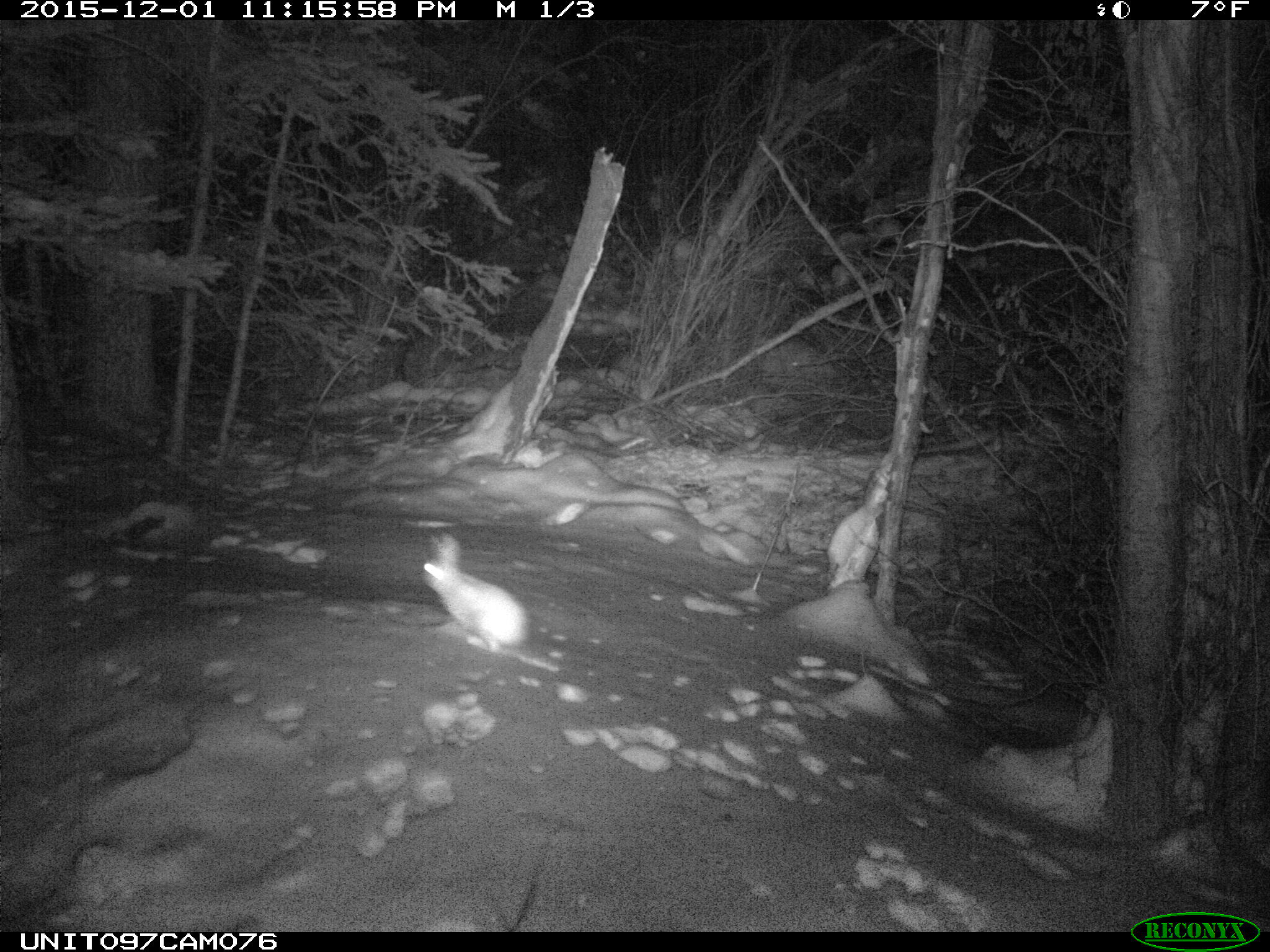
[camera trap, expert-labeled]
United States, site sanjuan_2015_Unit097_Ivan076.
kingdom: Animalia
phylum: Chordata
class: Mammalia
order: Lagomorpha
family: Leporidae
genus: Lepus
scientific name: Lepus americanus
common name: snowshoe hare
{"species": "Lepus americanus (snowshoe hare)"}